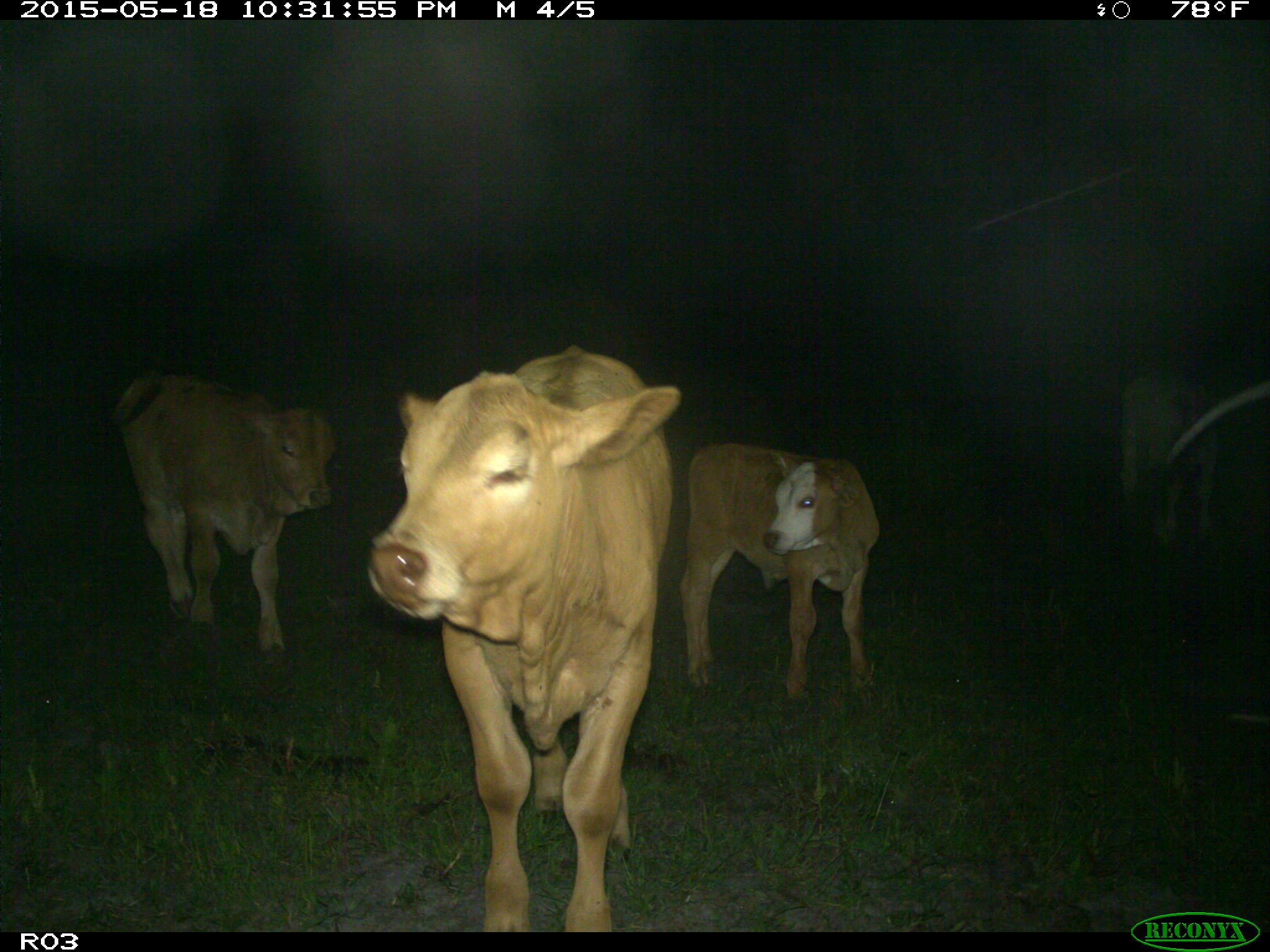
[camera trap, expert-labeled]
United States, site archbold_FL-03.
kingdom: Animalia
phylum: Chordata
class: Mammalia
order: Artiodactyla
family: Bovidae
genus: Bos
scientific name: Bos taurus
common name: domestic cow